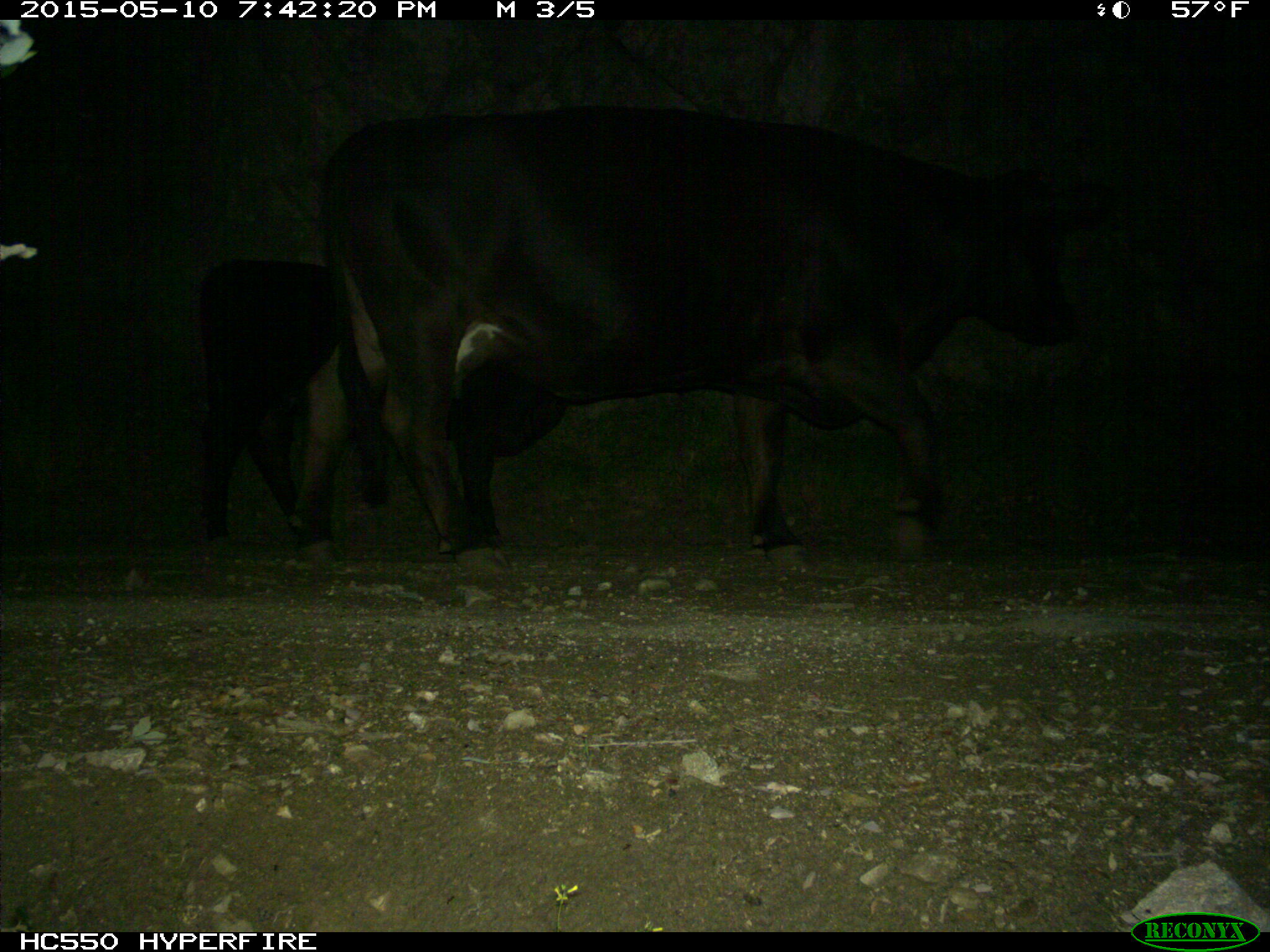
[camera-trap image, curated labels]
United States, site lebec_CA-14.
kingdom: Animalia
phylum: Chordata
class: Mammalia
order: Artiodactyla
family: Bovidae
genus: Bos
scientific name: Bos taurus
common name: domestic cow